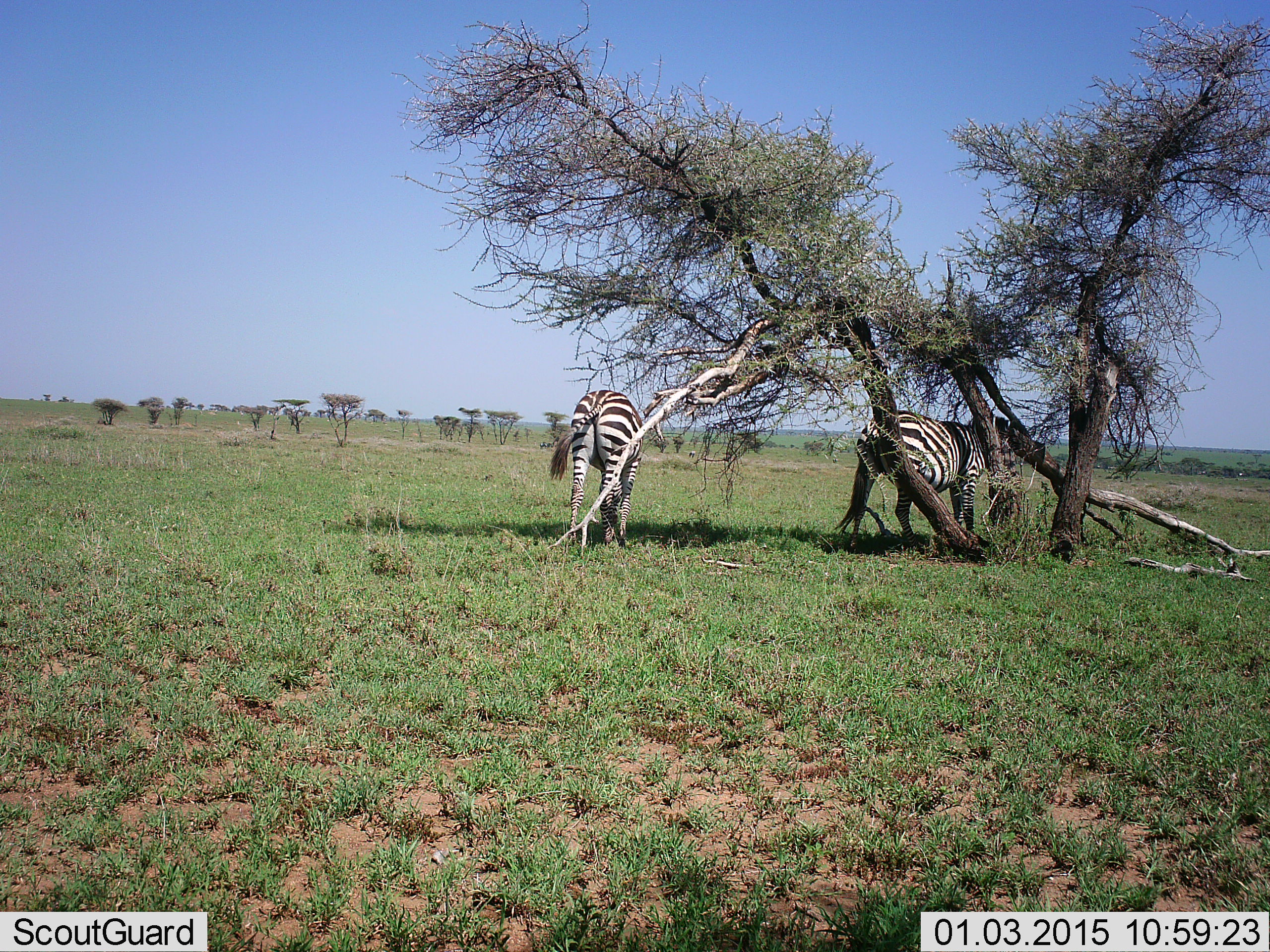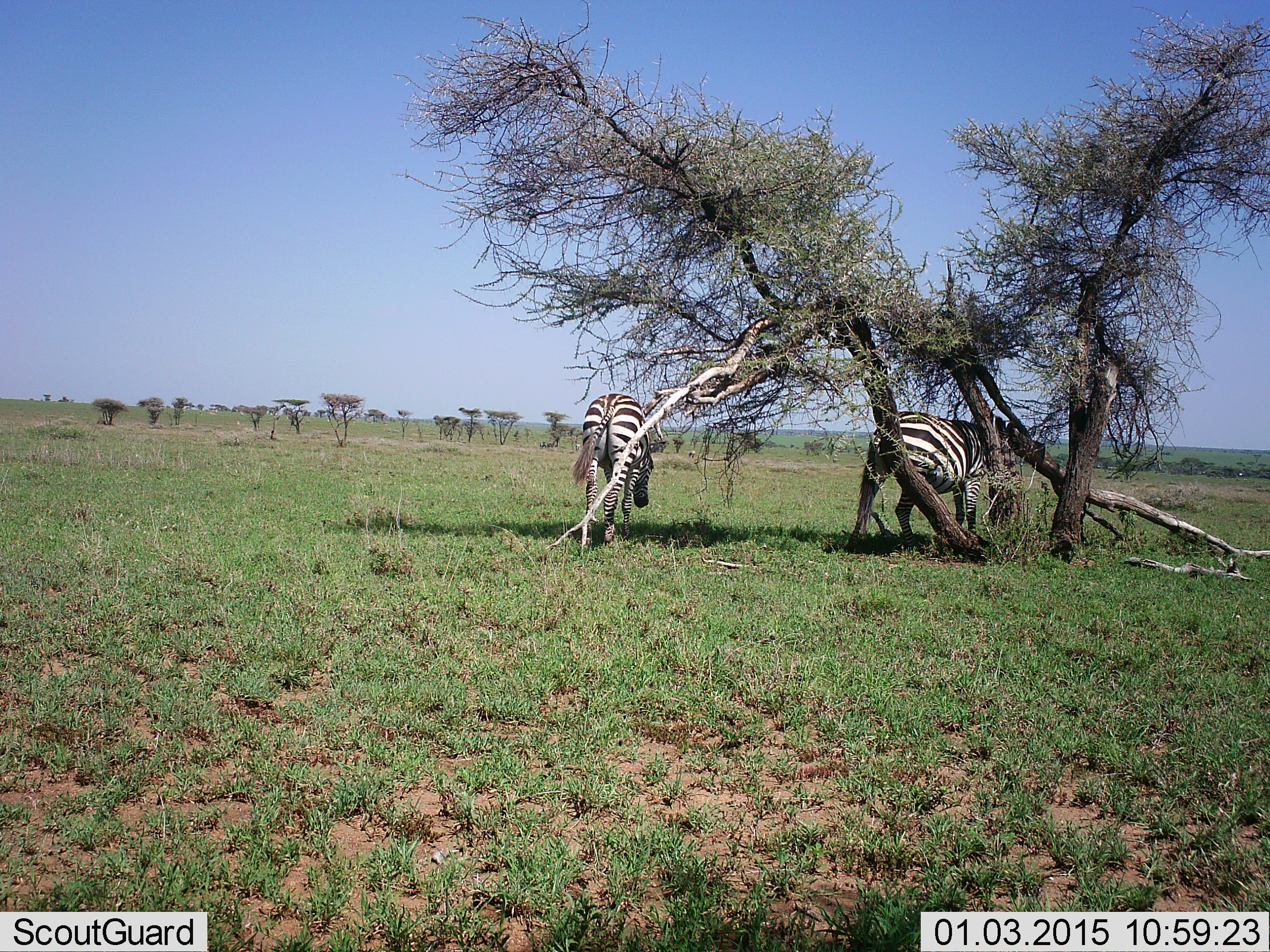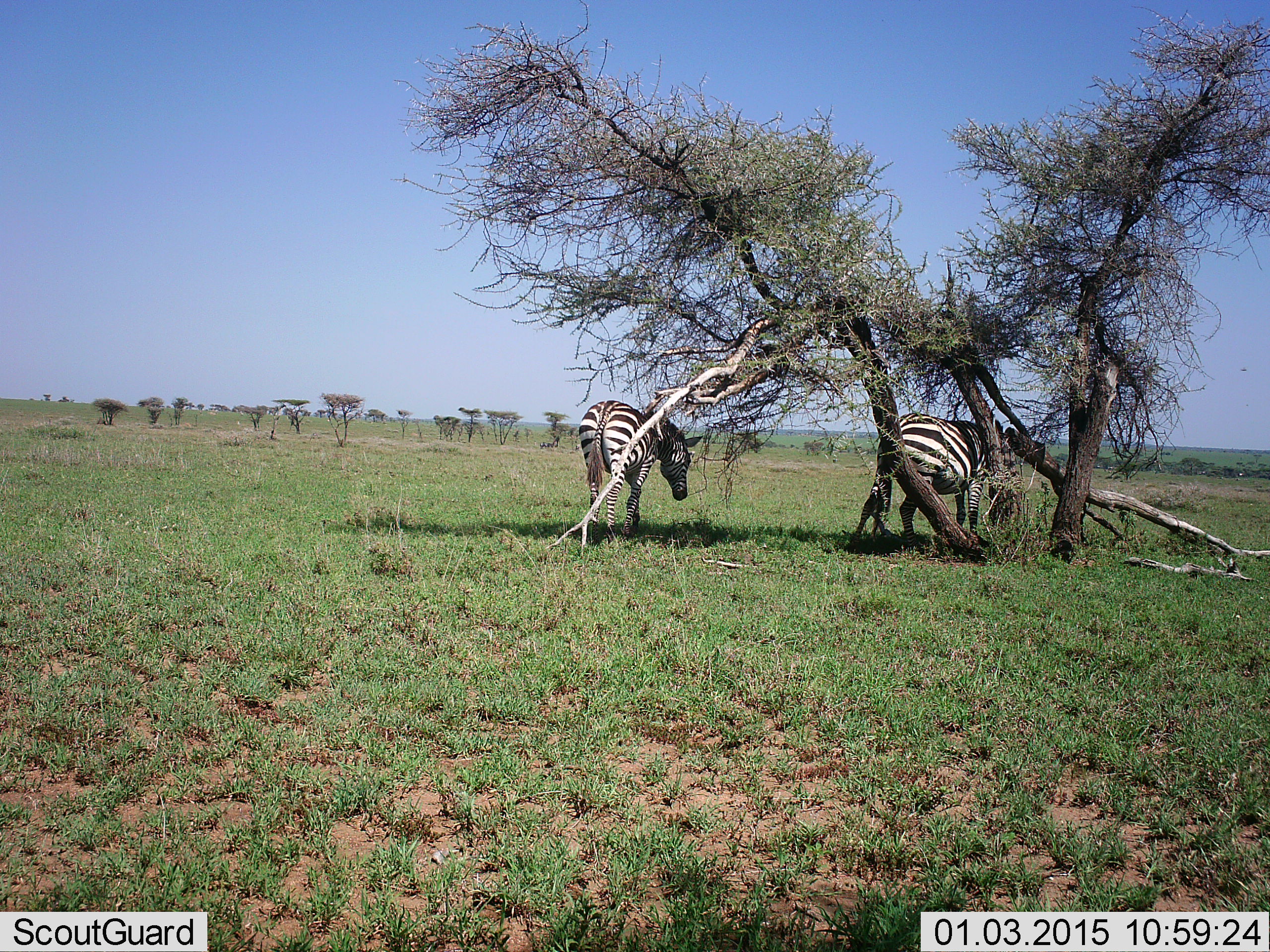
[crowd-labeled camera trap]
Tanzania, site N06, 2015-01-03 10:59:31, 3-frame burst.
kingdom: Animalia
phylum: Chordata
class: Mammalia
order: Perissodactyla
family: Equidae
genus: Equus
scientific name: Equus quagga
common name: plains zebra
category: zebra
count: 2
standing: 50%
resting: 0%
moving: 70%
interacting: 10%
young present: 0%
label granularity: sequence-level